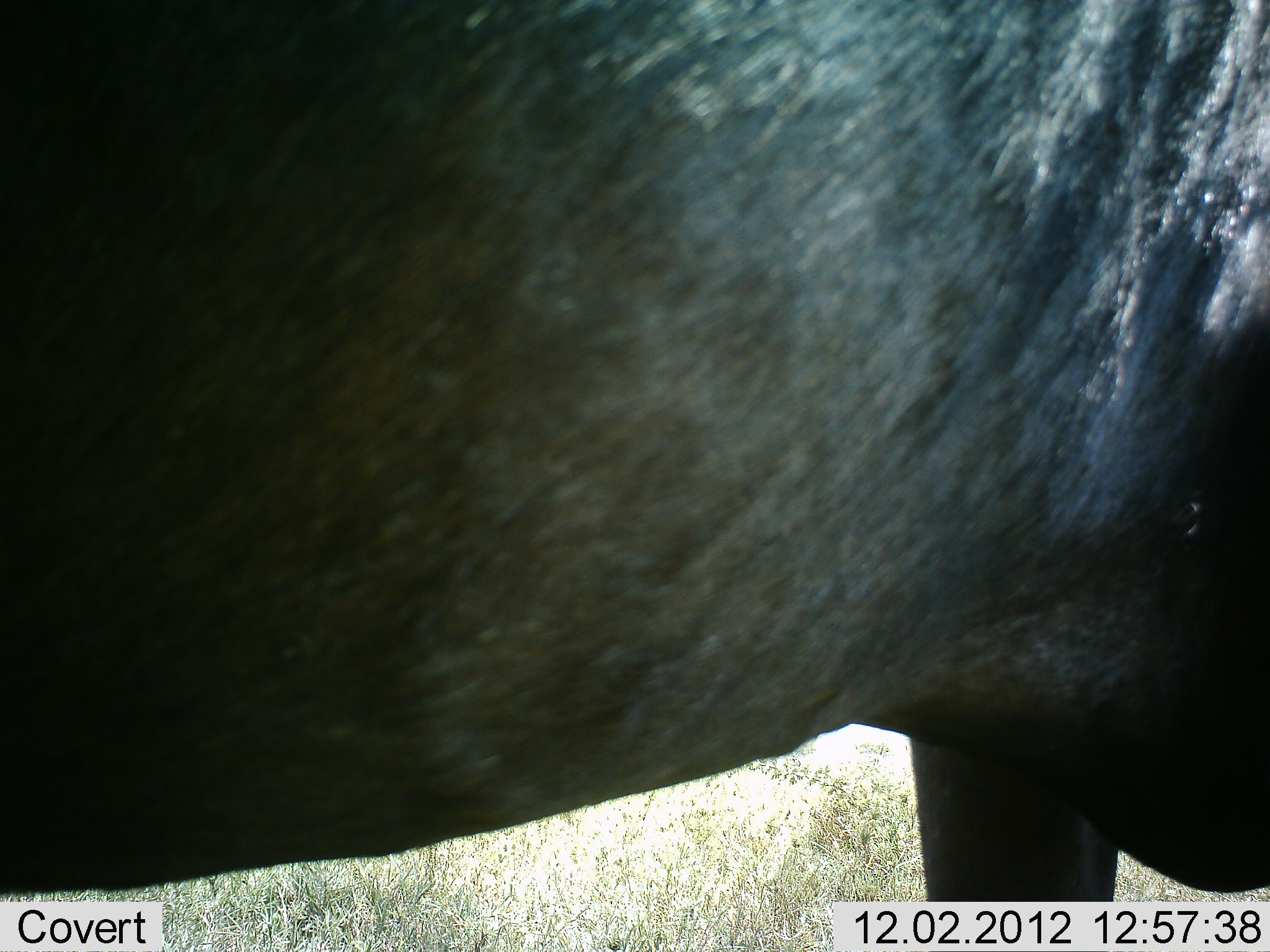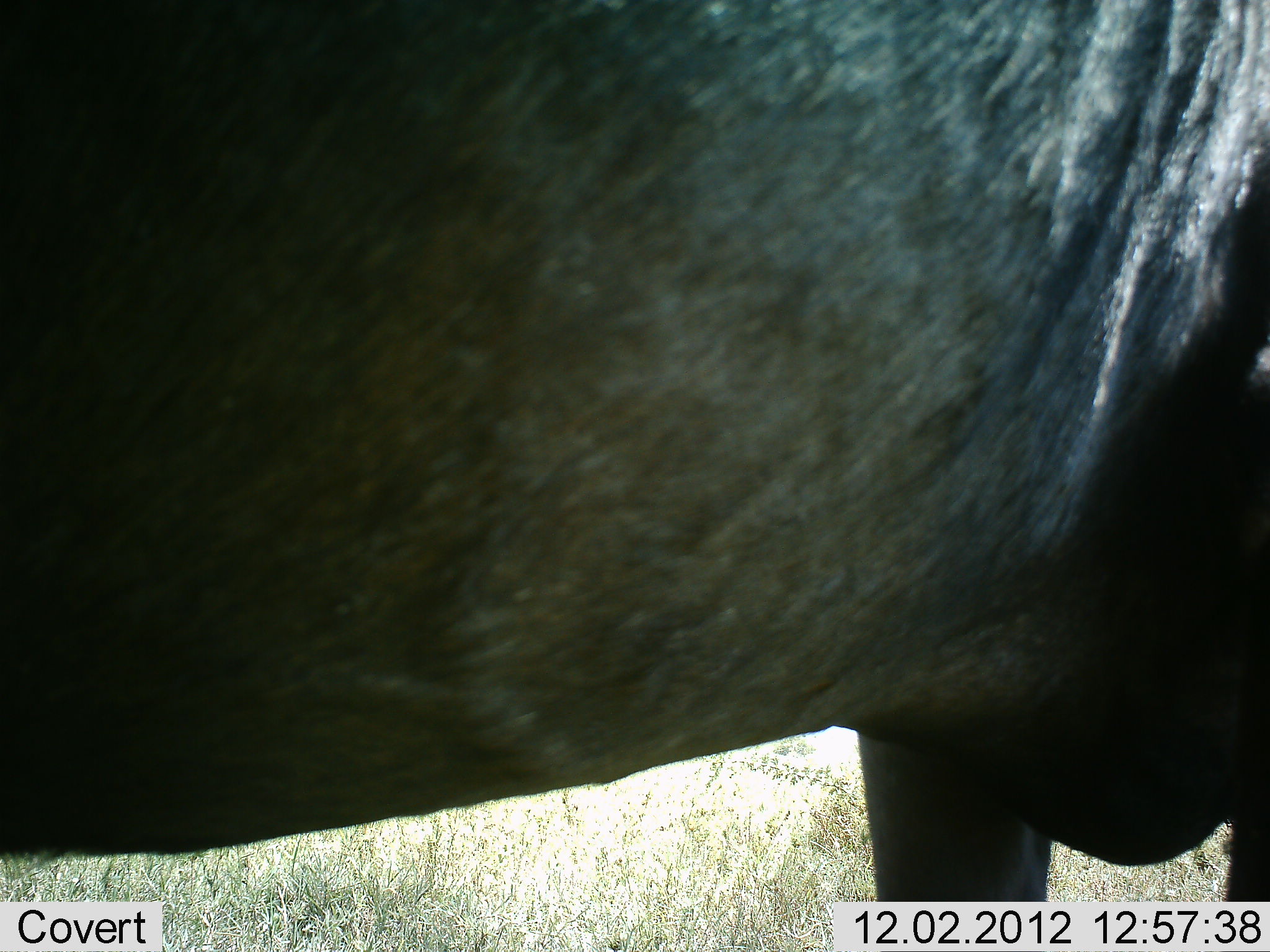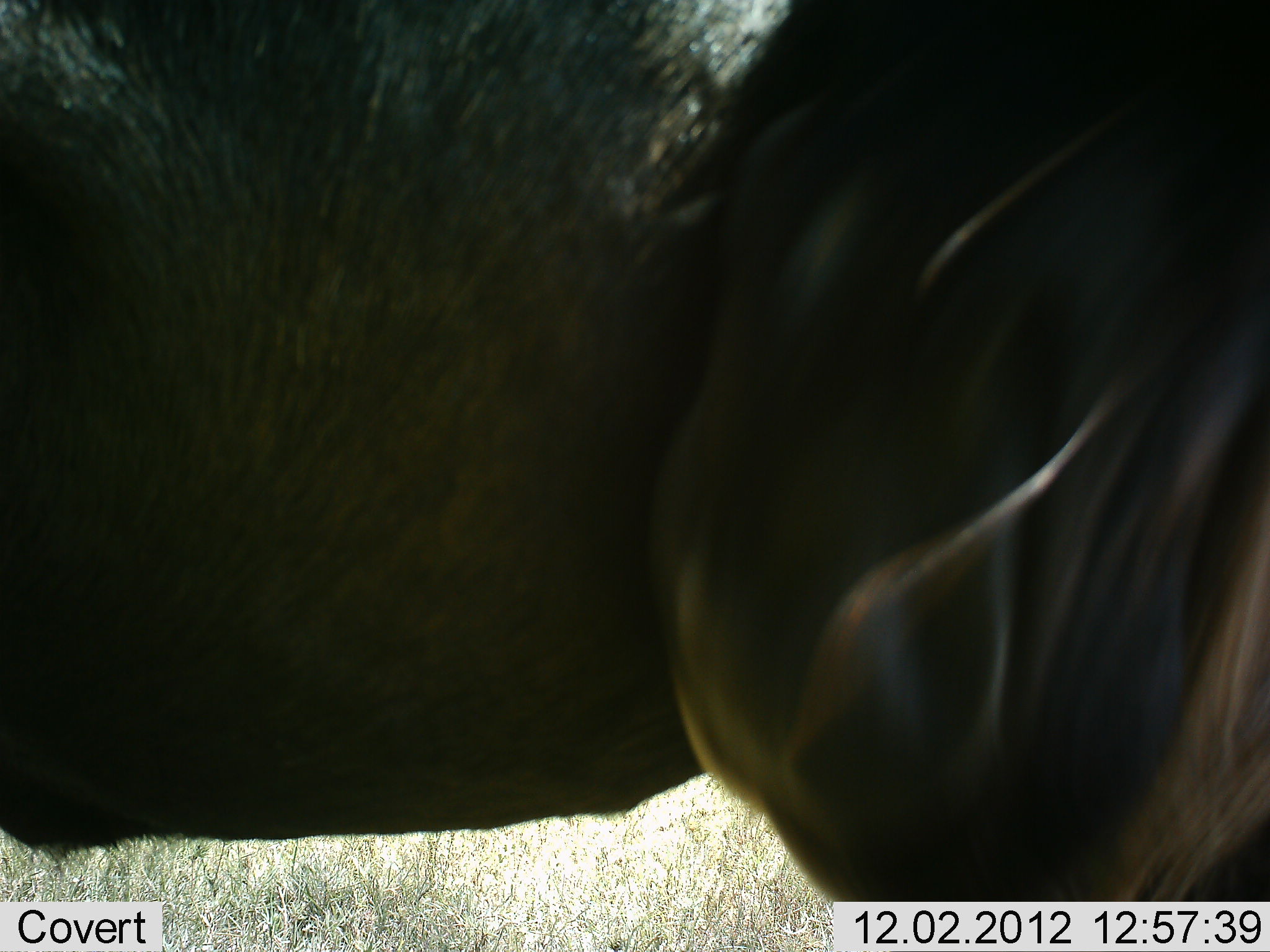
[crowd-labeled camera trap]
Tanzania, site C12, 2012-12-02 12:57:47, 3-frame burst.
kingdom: Animalia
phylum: Chordata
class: Mammalia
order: Artiodactyla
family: Bovidae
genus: Connochaetes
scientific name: Connochaetes taurinus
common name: blue wildebeest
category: wildebeest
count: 1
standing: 100%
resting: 0%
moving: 0%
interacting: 0%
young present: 0%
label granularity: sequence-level